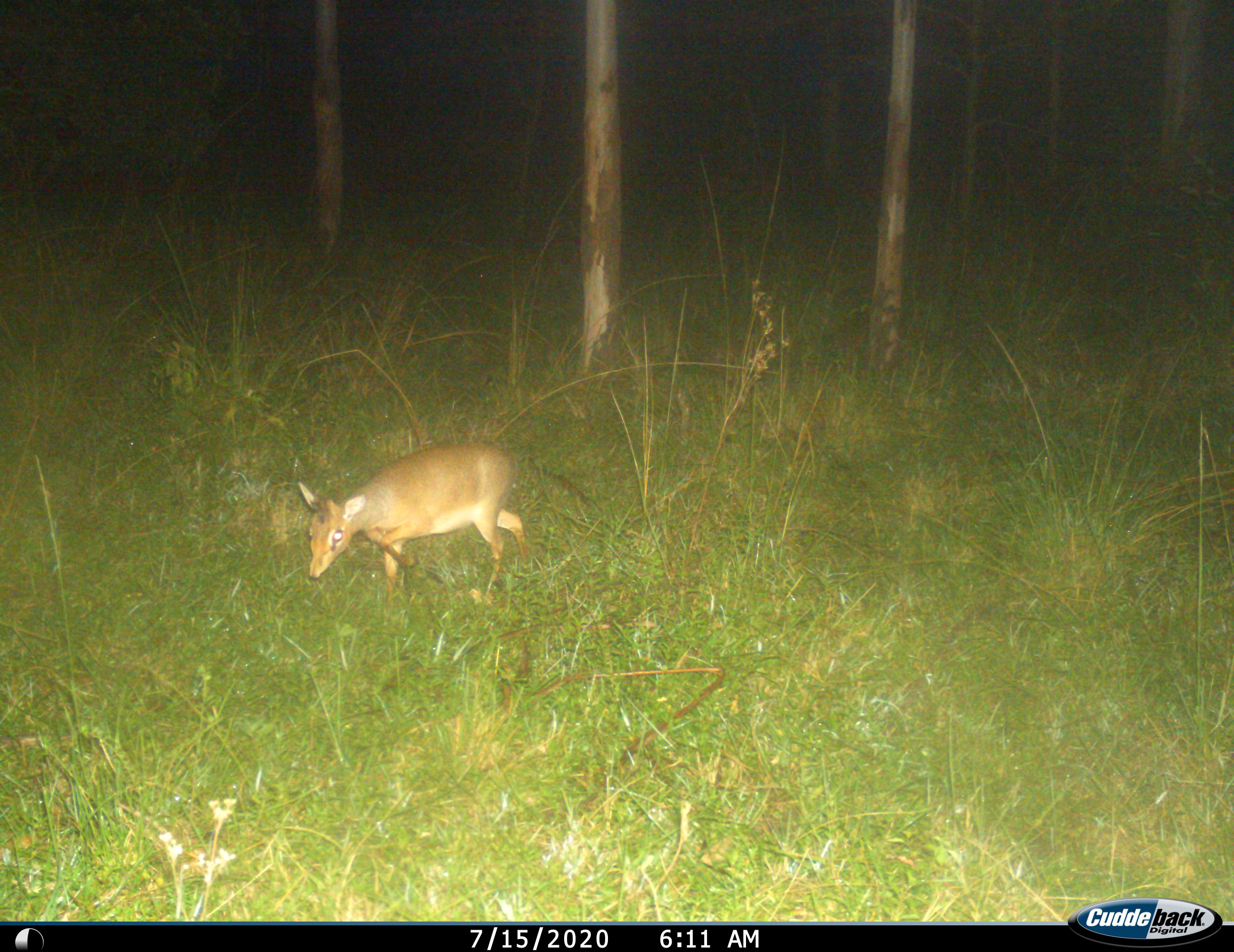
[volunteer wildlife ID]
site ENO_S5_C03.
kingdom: Animalia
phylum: Chordata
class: Mammalia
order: Artiodactyla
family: Bovidae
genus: Madoqua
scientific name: Madoqua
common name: dik-dik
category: dikdik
Dikdik (dik-dik) (Madoqua), count 1. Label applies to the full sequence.